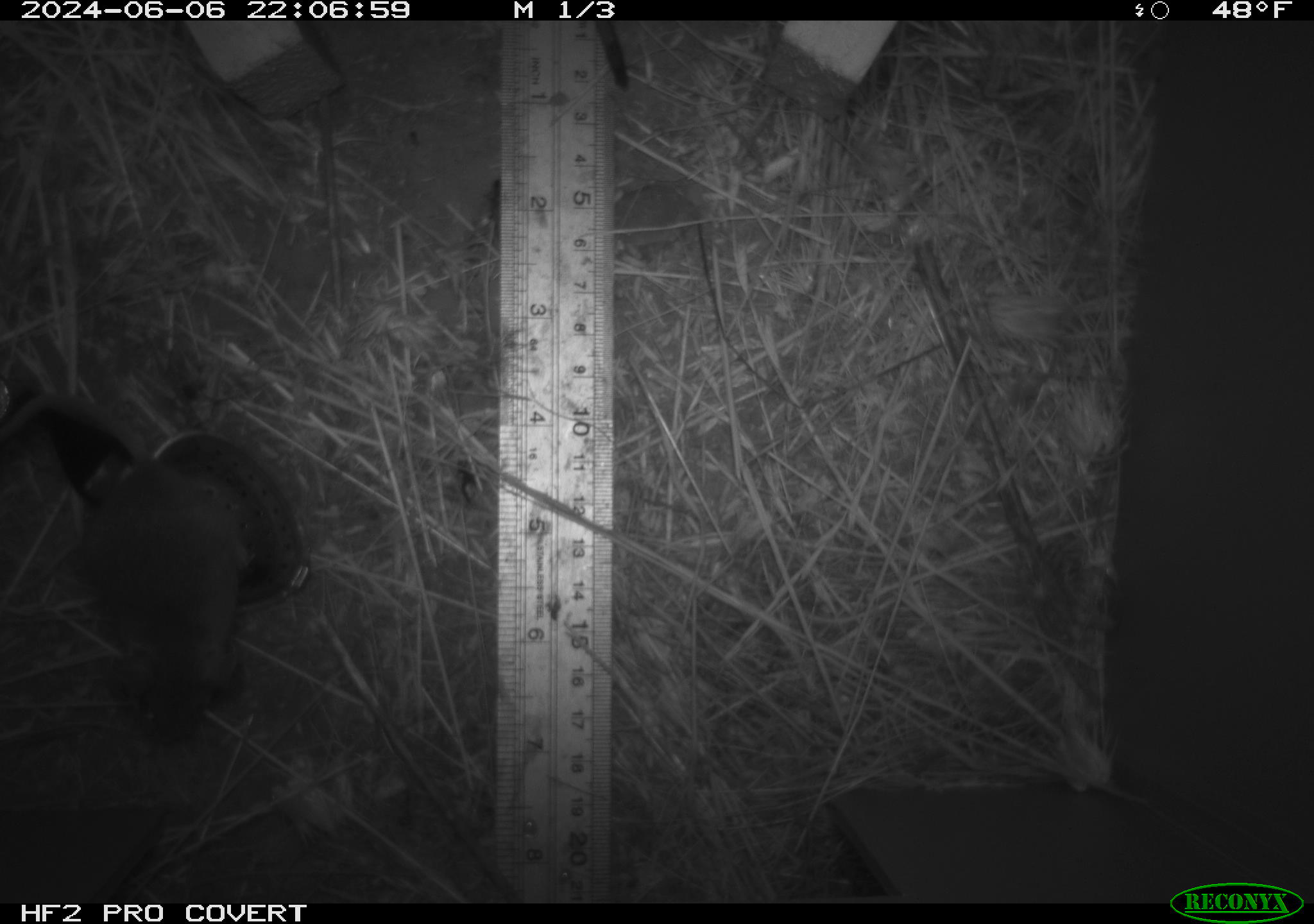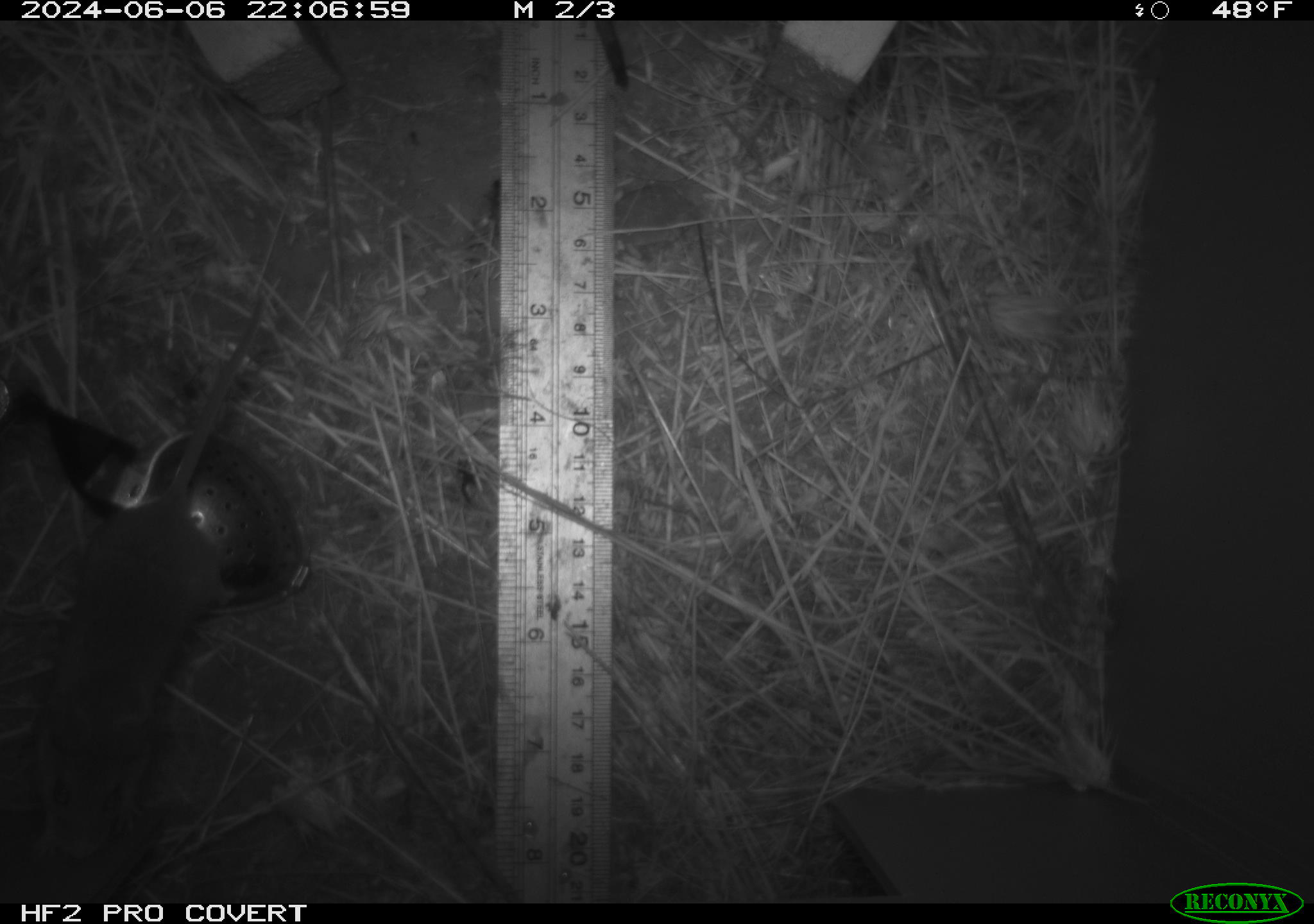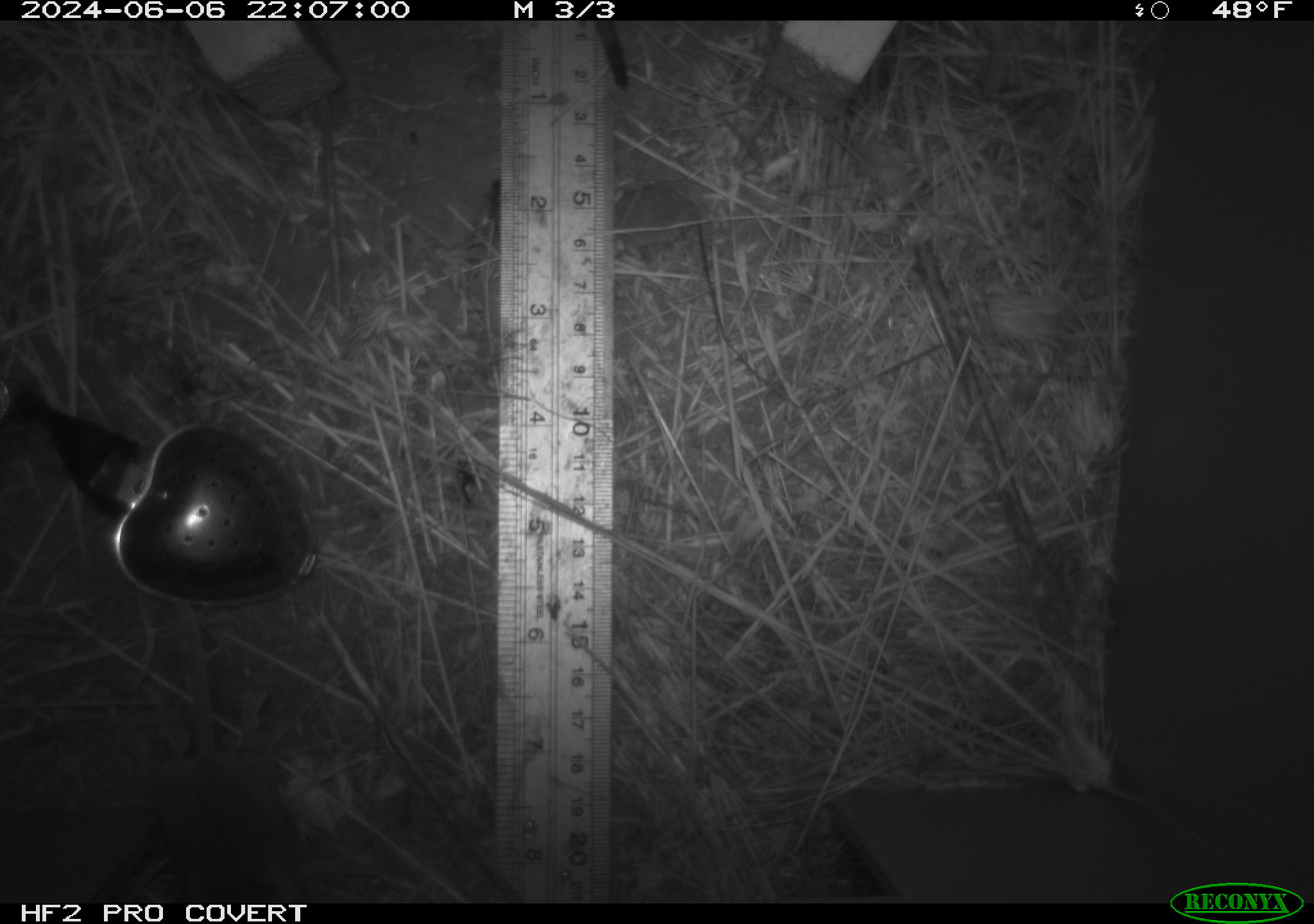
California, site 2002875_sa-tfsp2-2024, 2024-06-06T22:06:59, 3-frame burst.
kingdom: Animalia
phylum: Chordata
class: Mammalia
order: Rodentia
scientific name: Rodentia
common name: mouse species